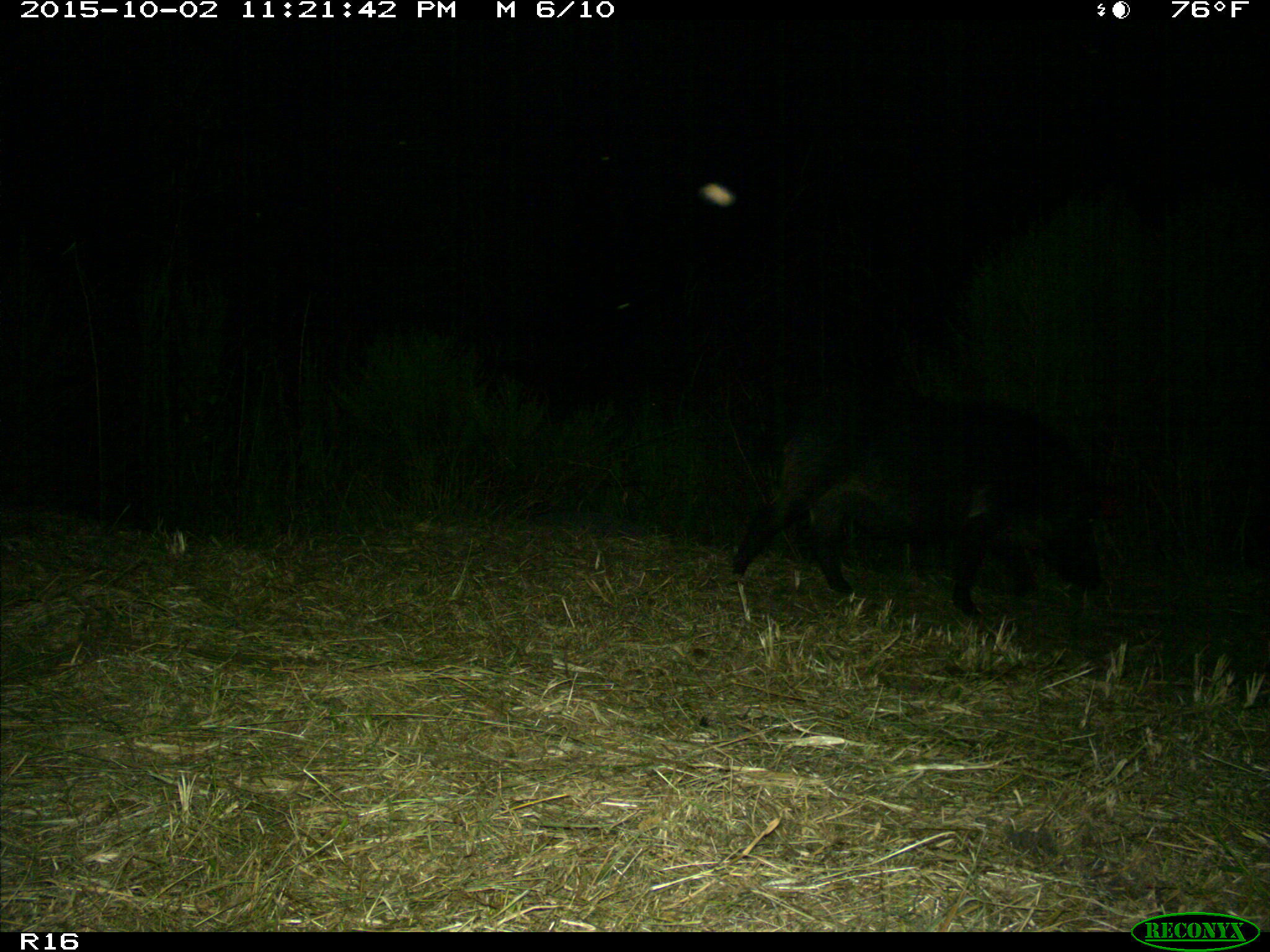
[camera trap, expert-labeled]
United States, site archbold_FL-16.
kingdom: Animalia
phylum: Chordata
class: Mammalia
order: Artiodactyla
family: Suidae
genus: Sus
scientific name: Sus scrofa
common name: wild boar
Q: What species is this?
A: Sus scrofa (wild boar).